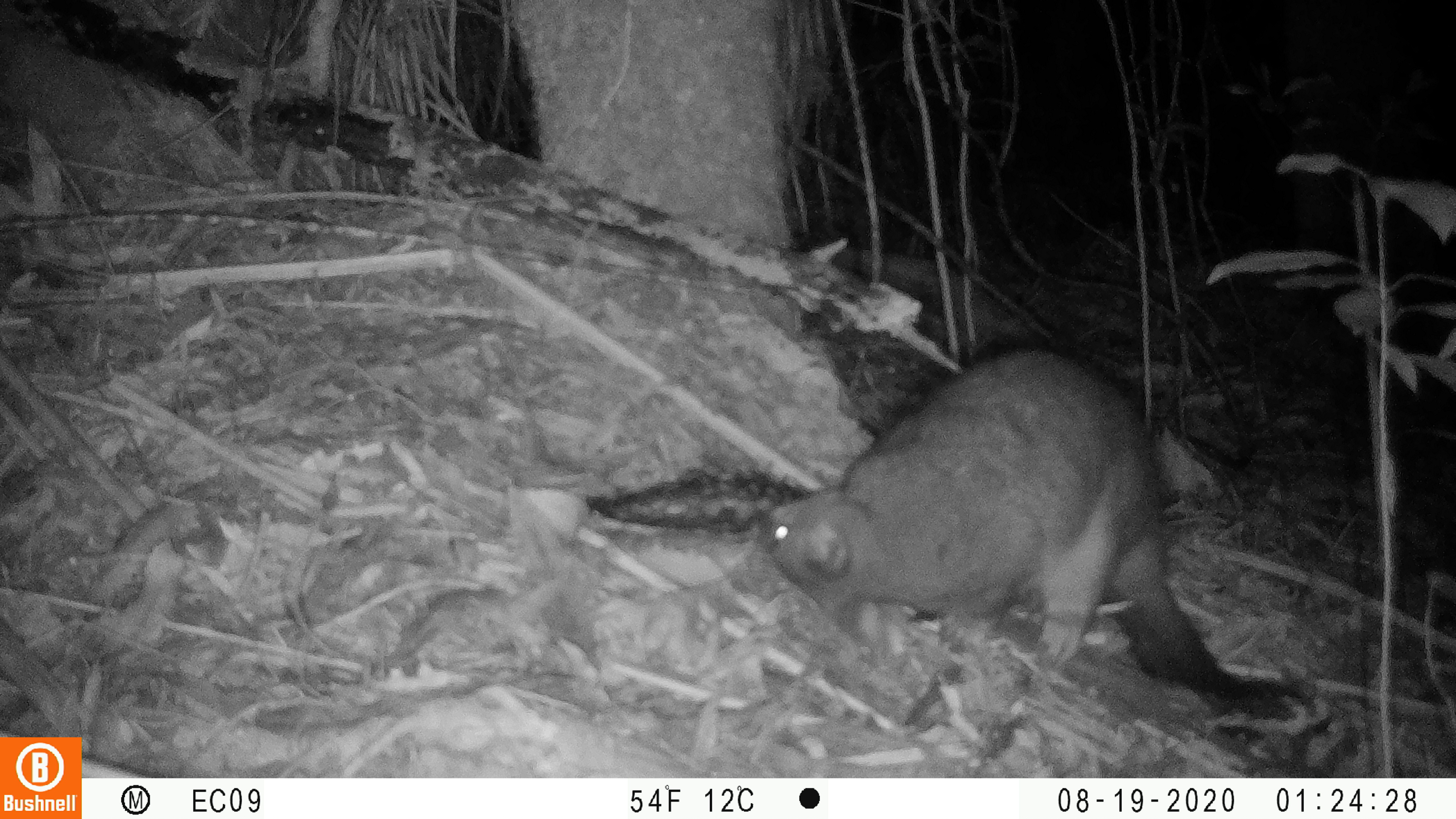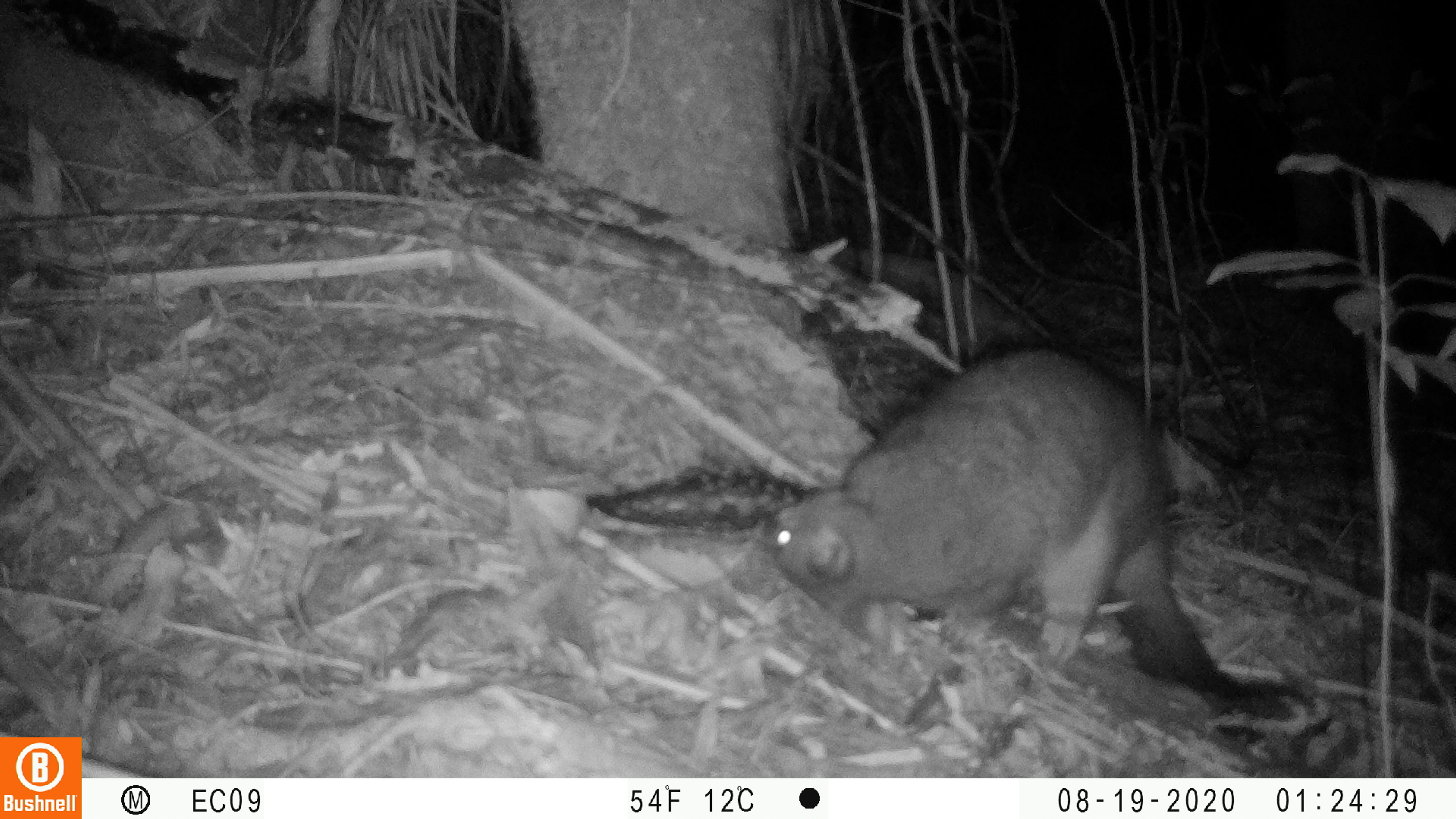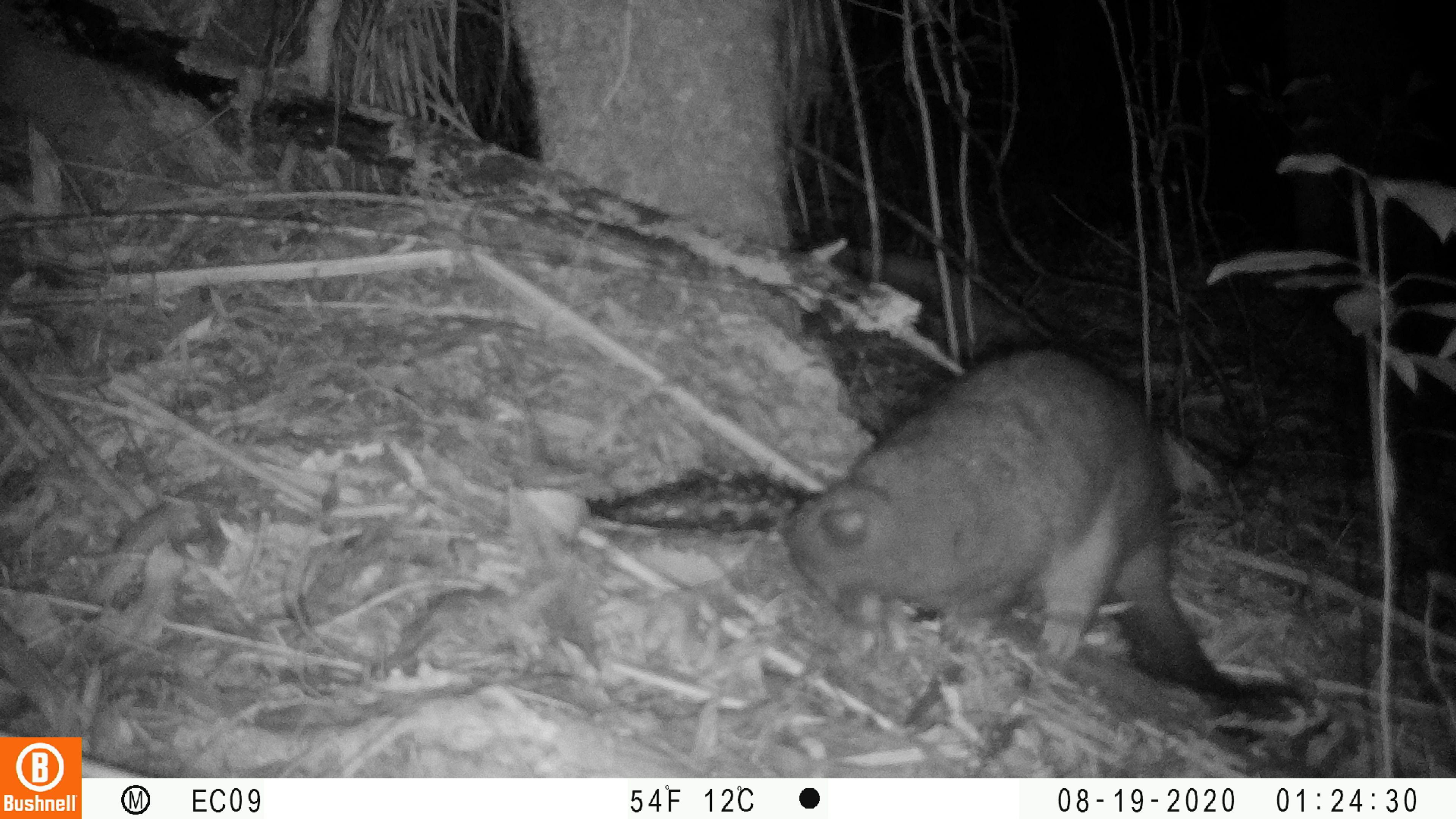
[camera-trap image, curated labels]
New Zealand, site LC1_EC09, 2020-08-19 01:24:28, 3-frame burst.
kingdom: Animalia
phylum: Chordata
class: Mammalia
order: Diprotodontia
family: Phalangeridae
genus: Trichosurus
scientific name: Trichosurus vulpecula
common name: common brushtail possum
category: possum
Possum (common brushtail possum) (Trichosurus vulpecula).